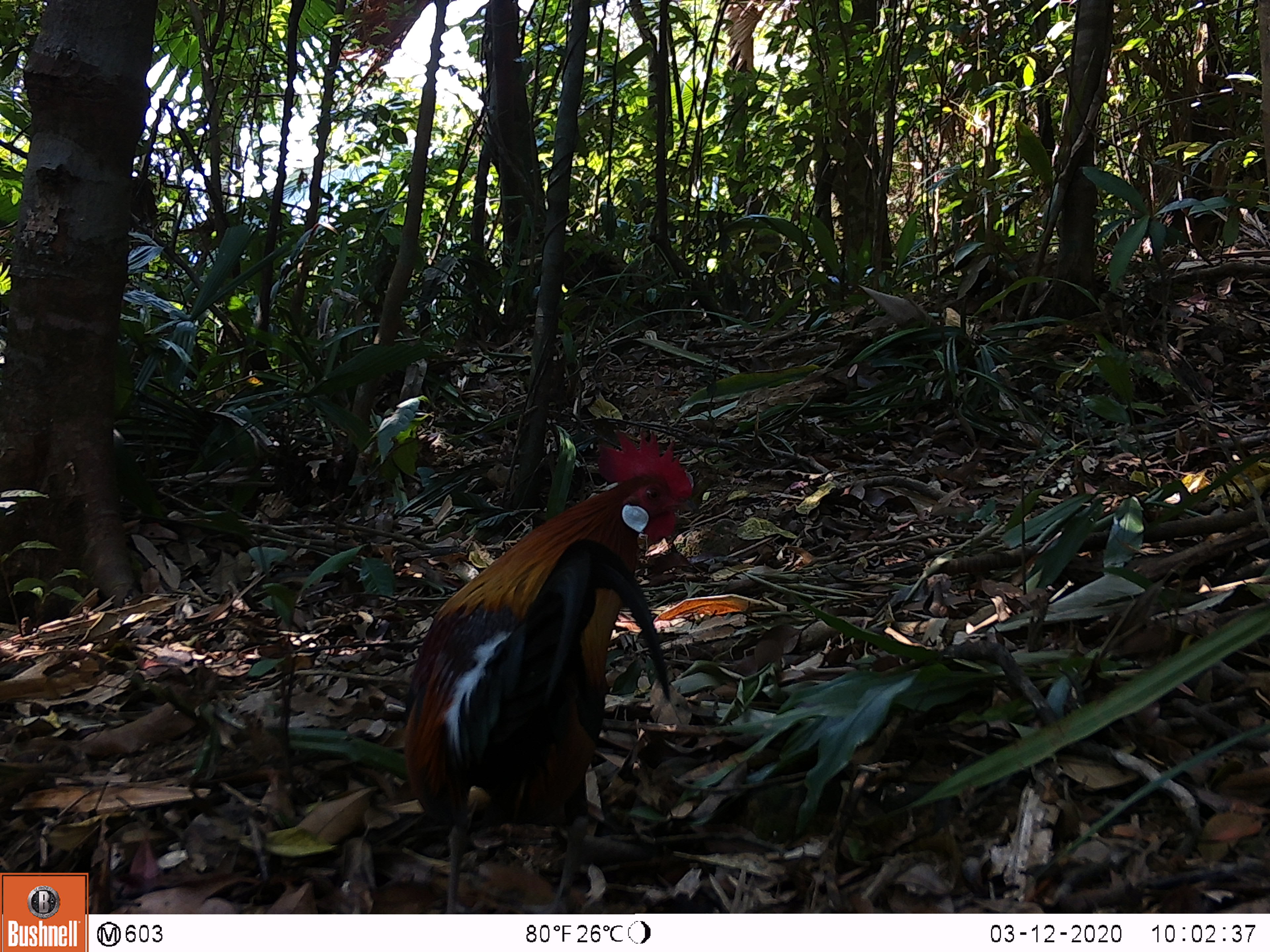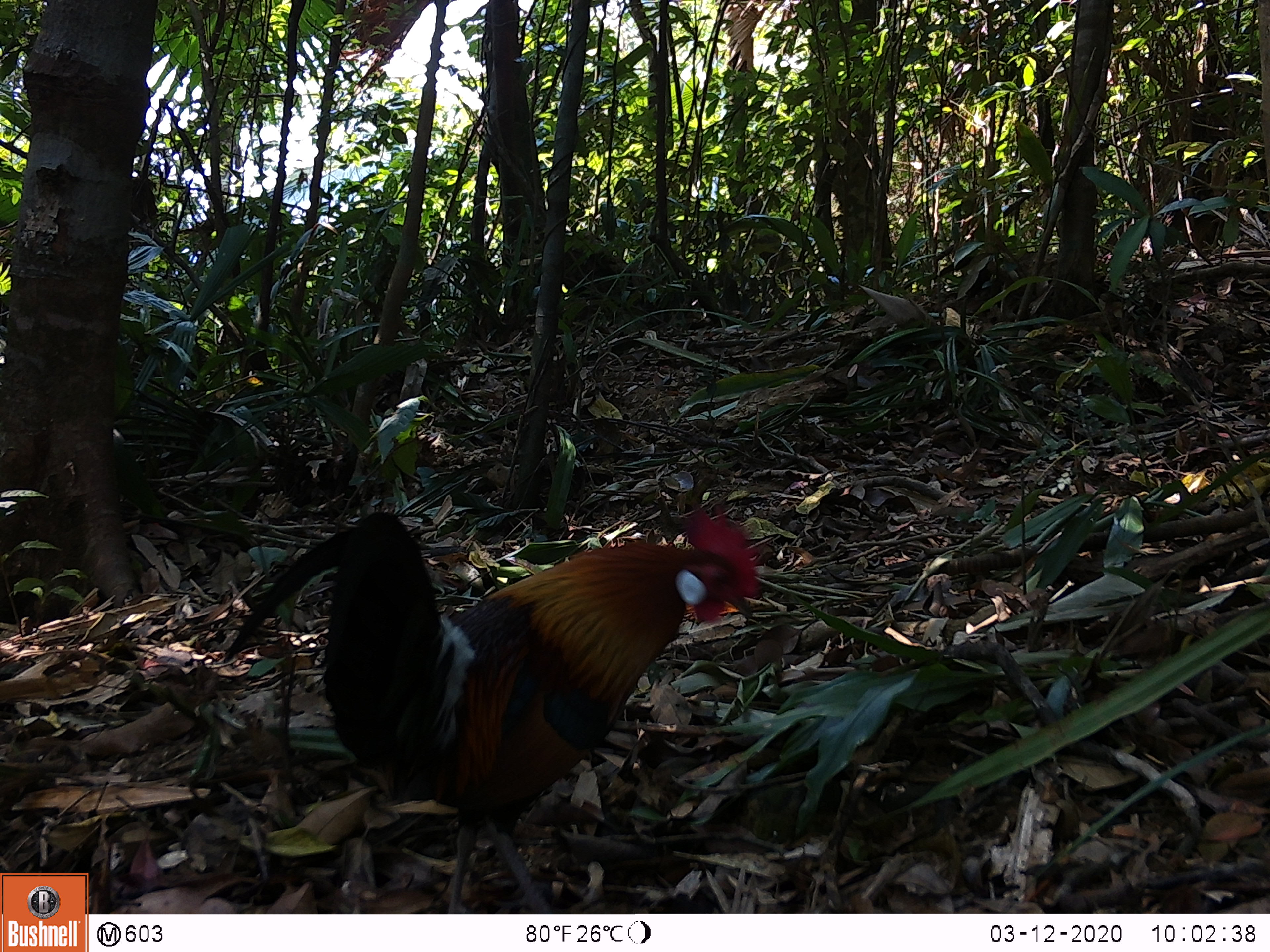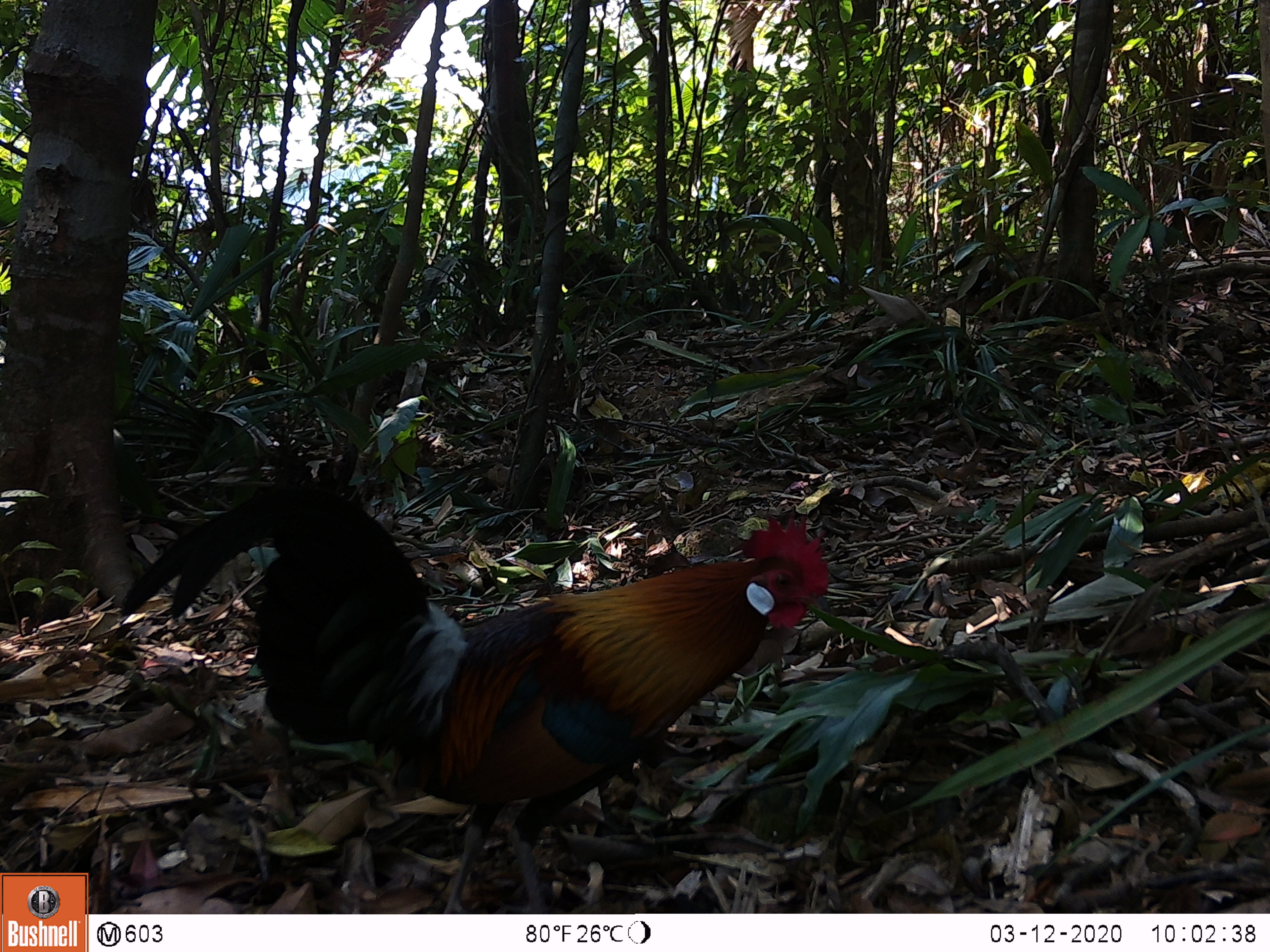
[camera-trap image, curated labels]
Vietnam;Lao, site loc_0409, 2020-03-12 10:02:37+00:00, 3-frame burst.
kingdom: Animalia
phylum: Chordata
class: Aves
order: Galliformes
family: Phasianidae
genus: Gallus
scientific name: Gallus gallus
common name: red junglefowl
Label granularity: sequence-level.